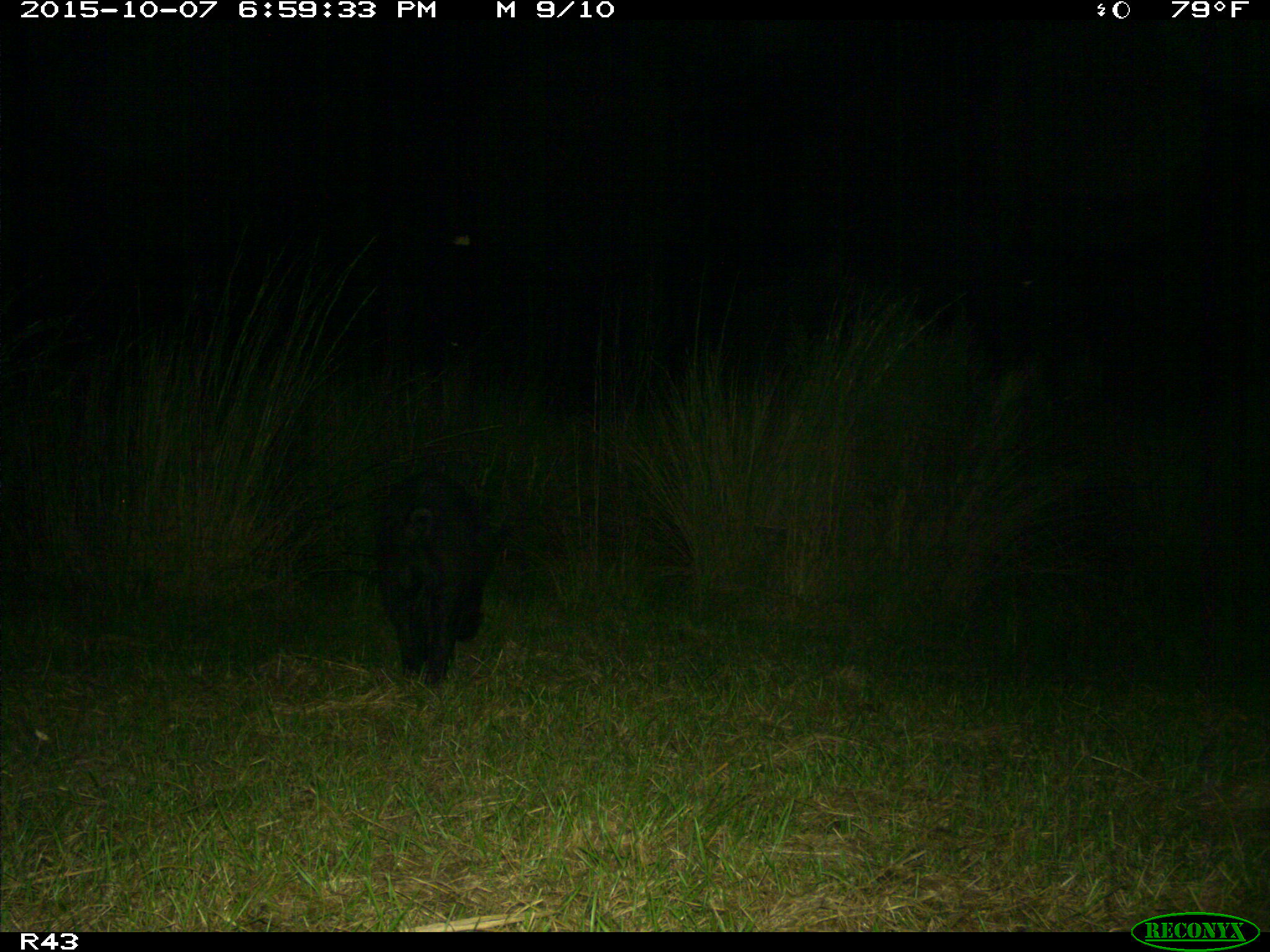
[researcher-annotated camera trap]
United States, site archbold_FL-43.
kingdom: Animalia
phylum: Chordata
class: Mammalia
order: Artiodactyla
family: Suidae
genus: Sus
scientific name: Sus scrofa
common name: wild boar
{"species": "Sus scrofa (wild boar)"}